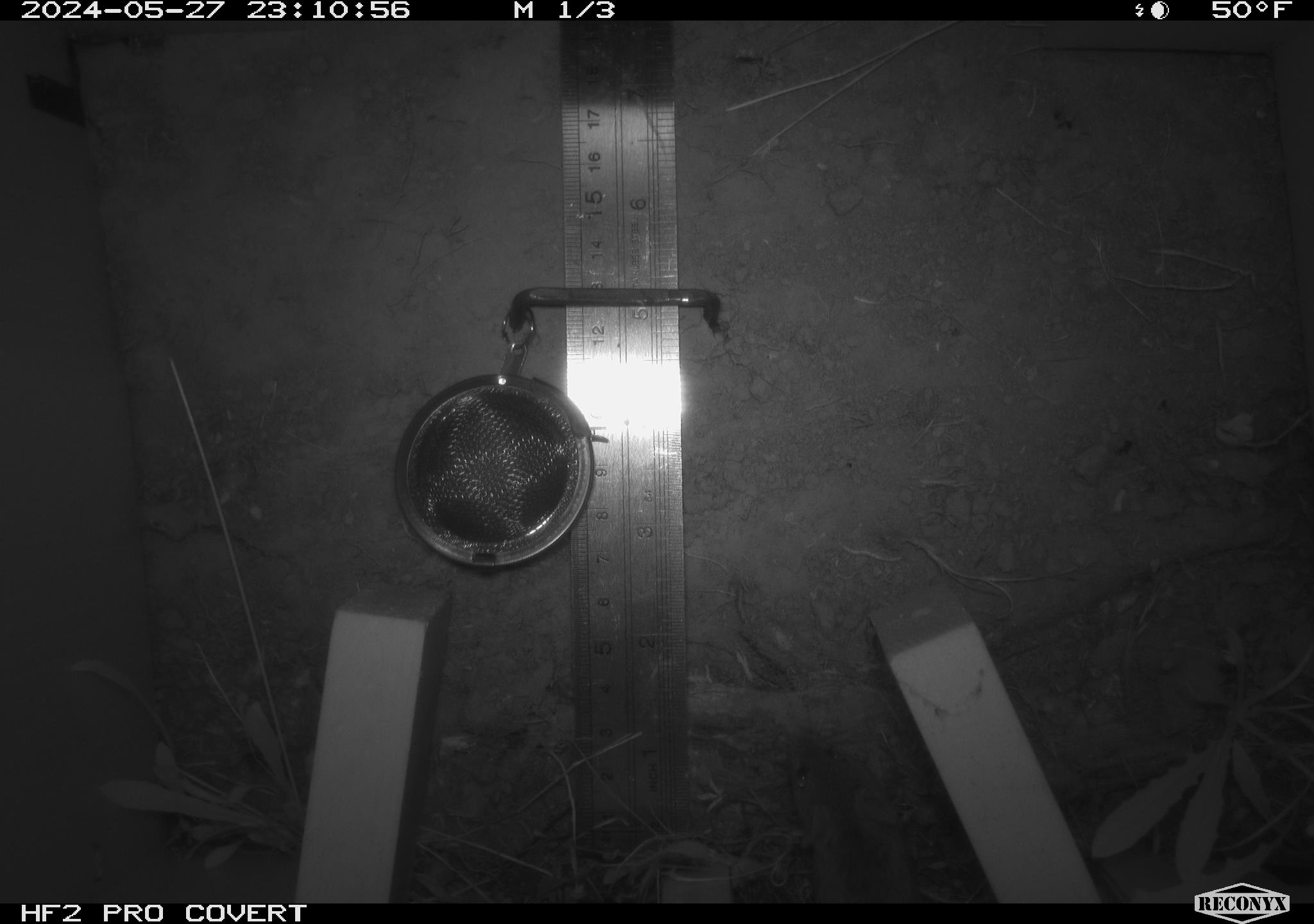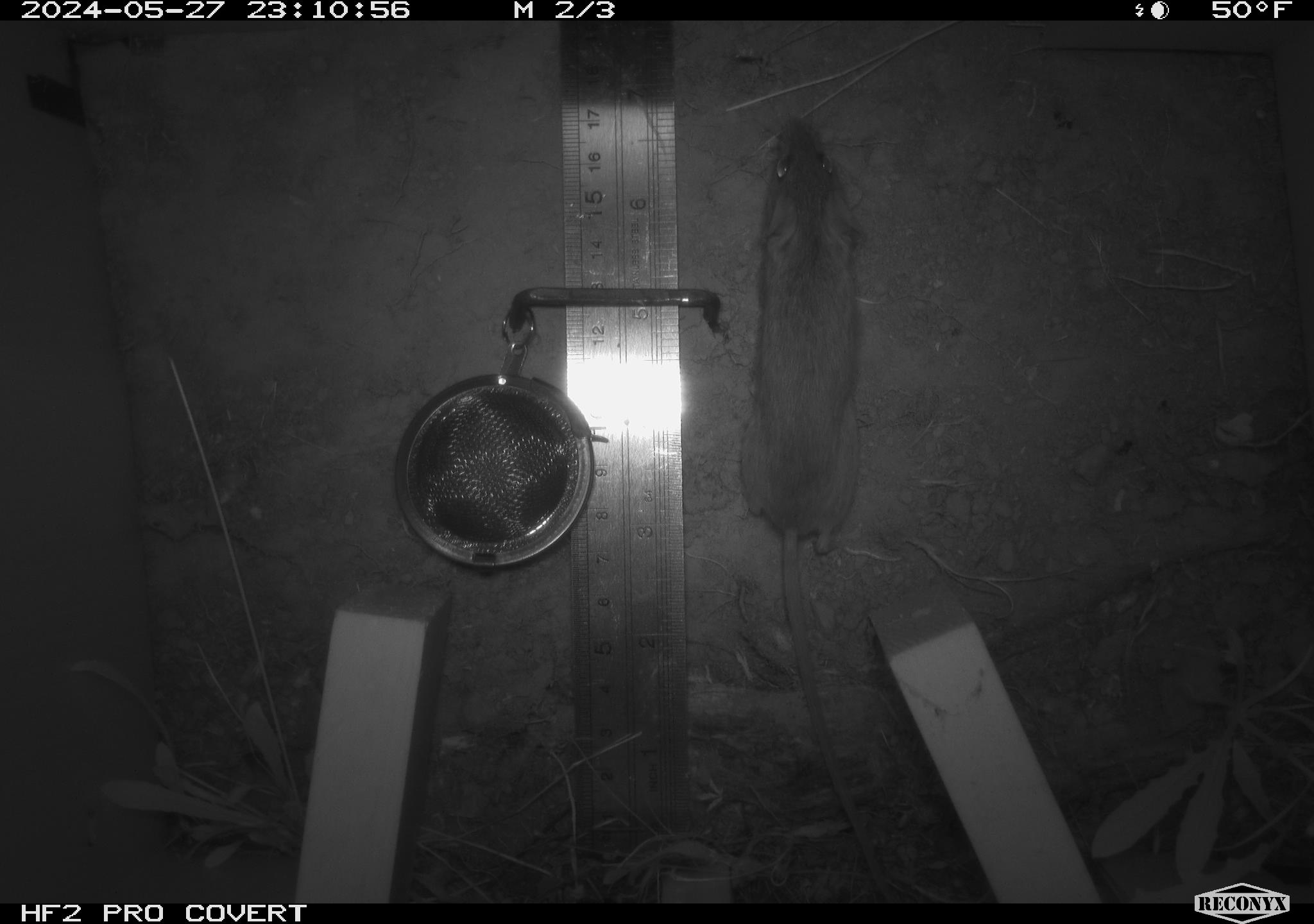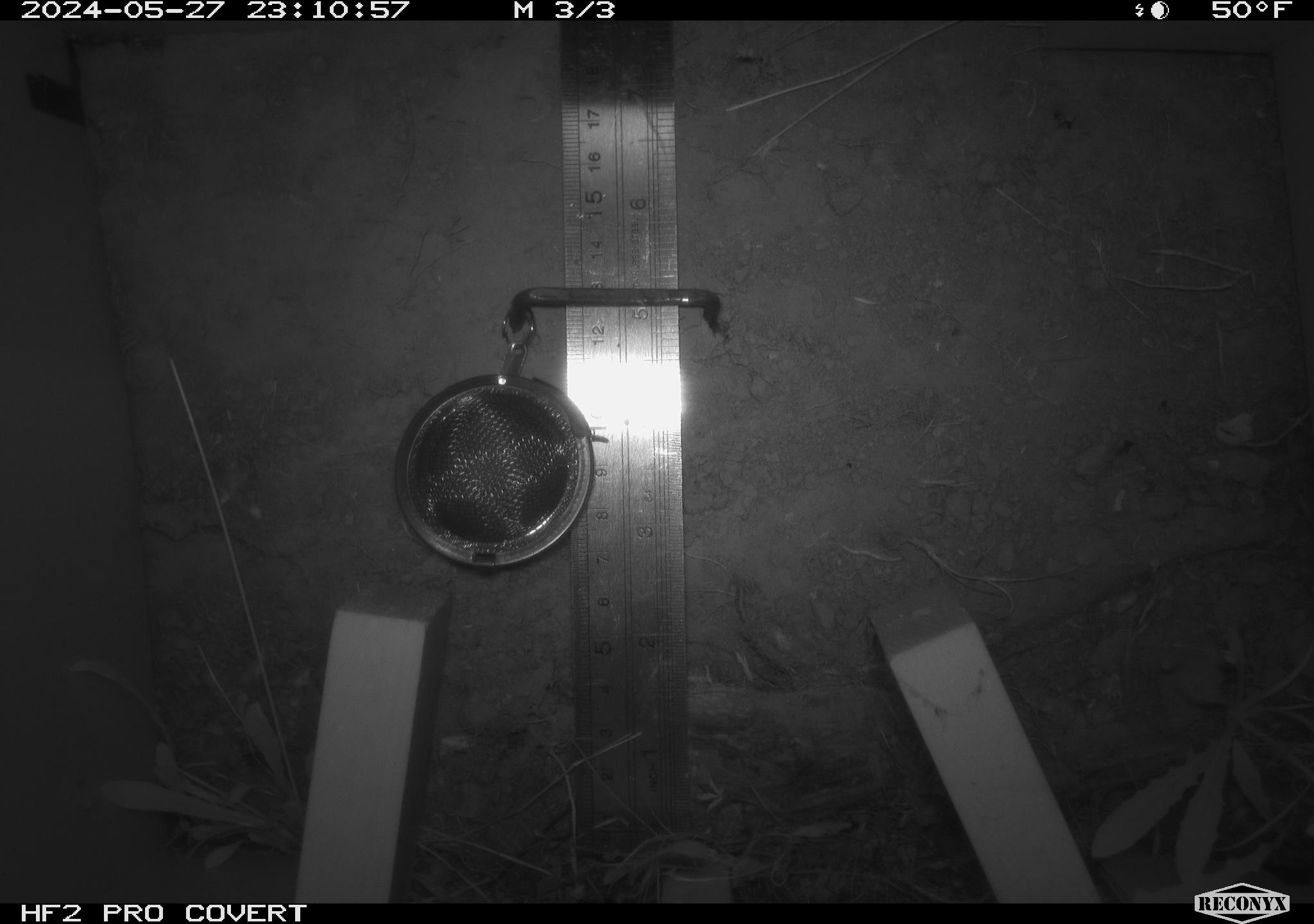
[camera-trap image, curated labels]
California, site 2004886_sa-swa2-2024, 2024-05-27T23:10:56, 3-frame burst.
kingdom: Animalia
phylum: Chordata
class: Mammalia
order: Rodentia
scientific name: Rodentia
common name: mouse species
Mouse species (Rodentia).